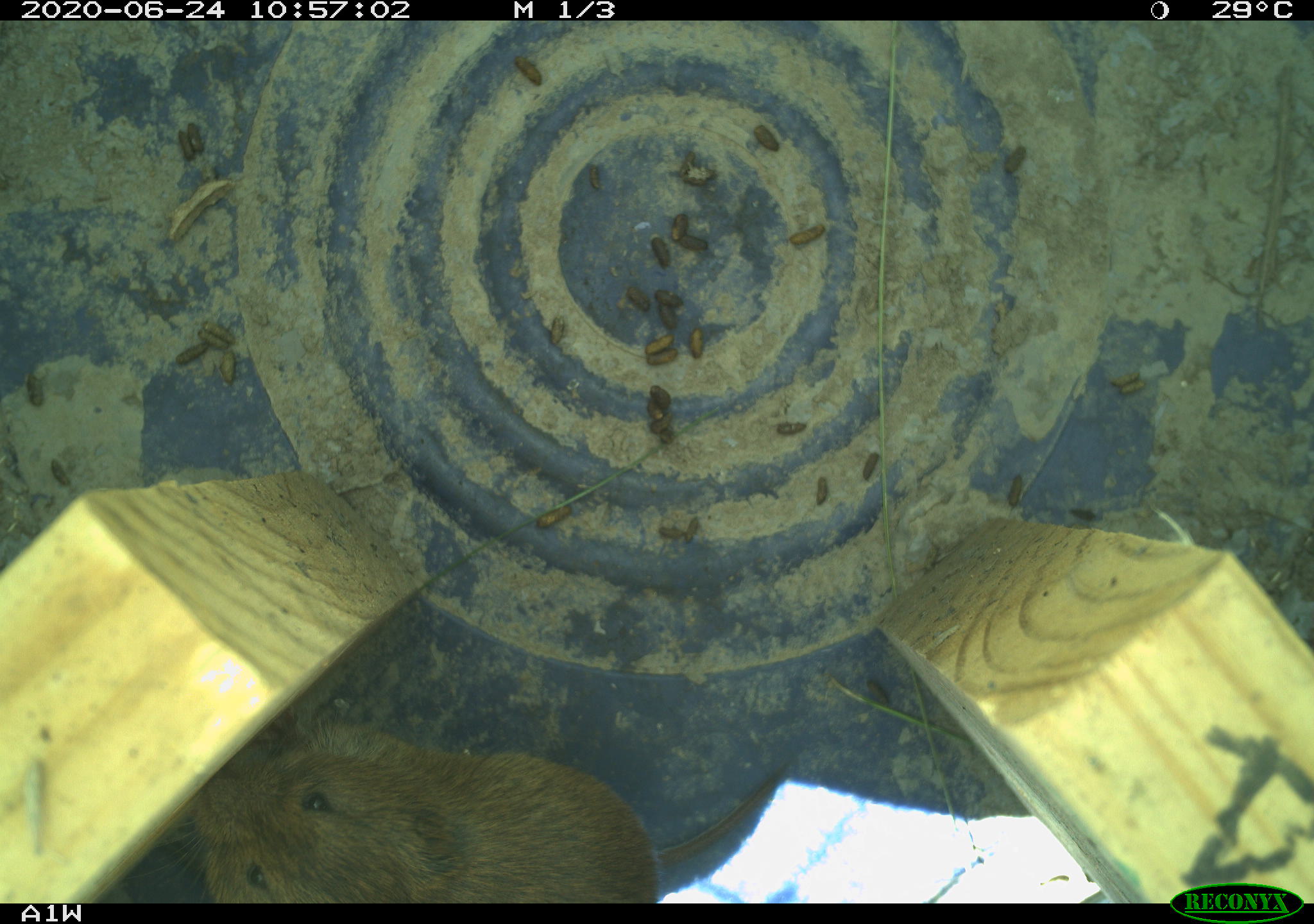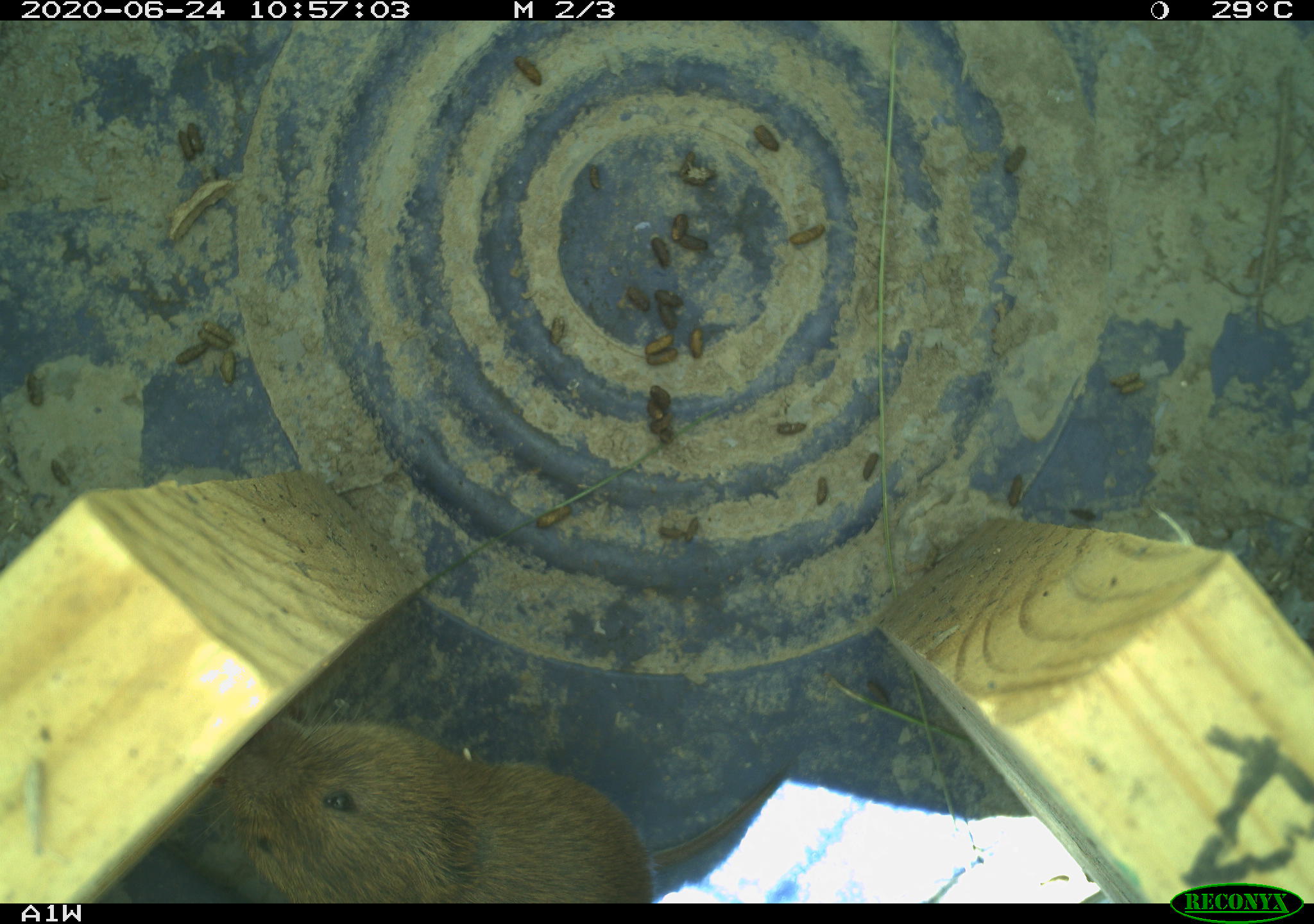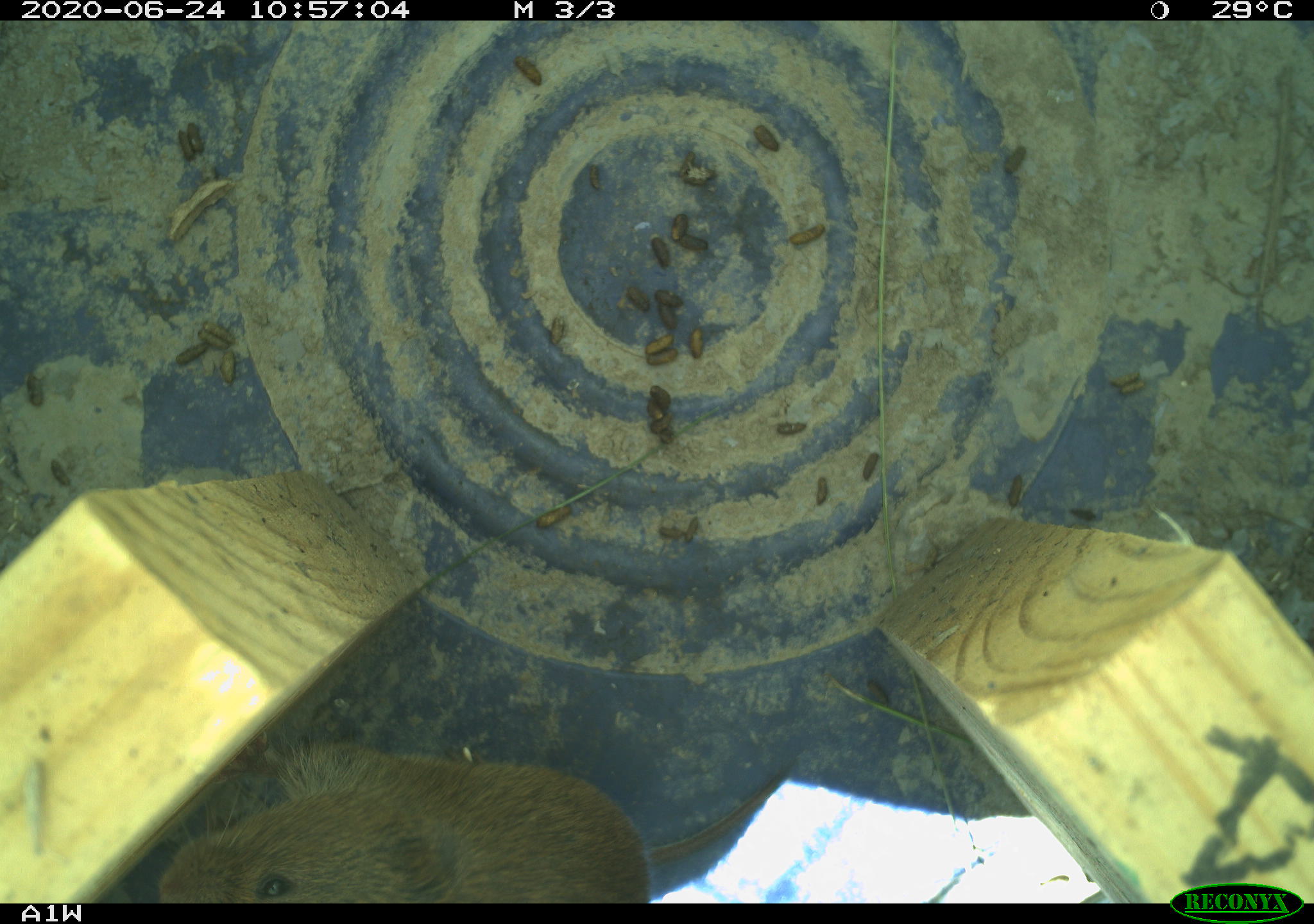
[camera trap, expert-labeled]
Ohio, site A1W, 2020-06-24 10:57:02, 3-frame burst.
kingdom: Animalia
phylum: Chordata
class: Mammalia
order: Rodentia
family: Cricetidae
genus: Microtus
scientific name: Microtus pennsylvanicus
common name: meadow vole